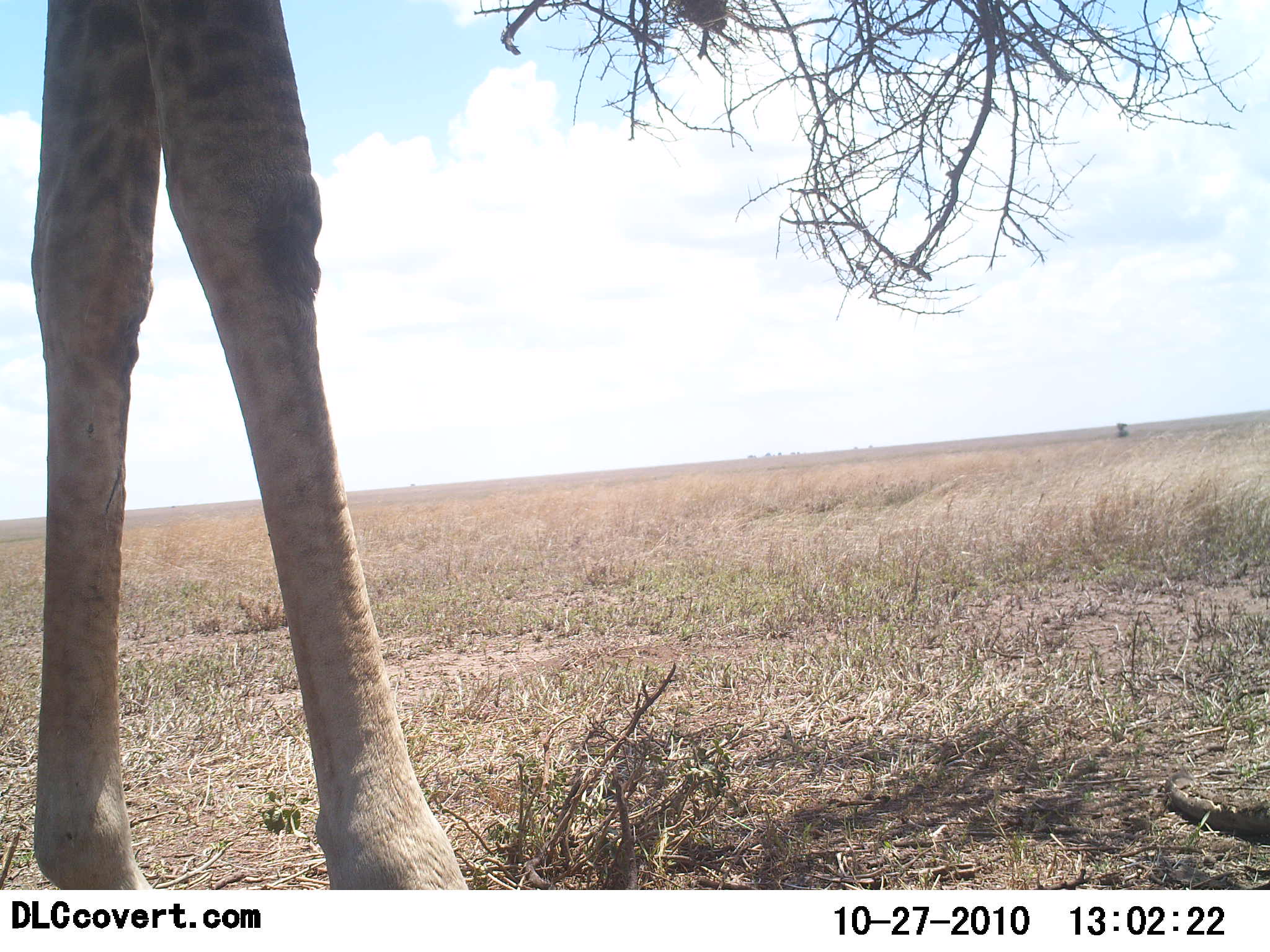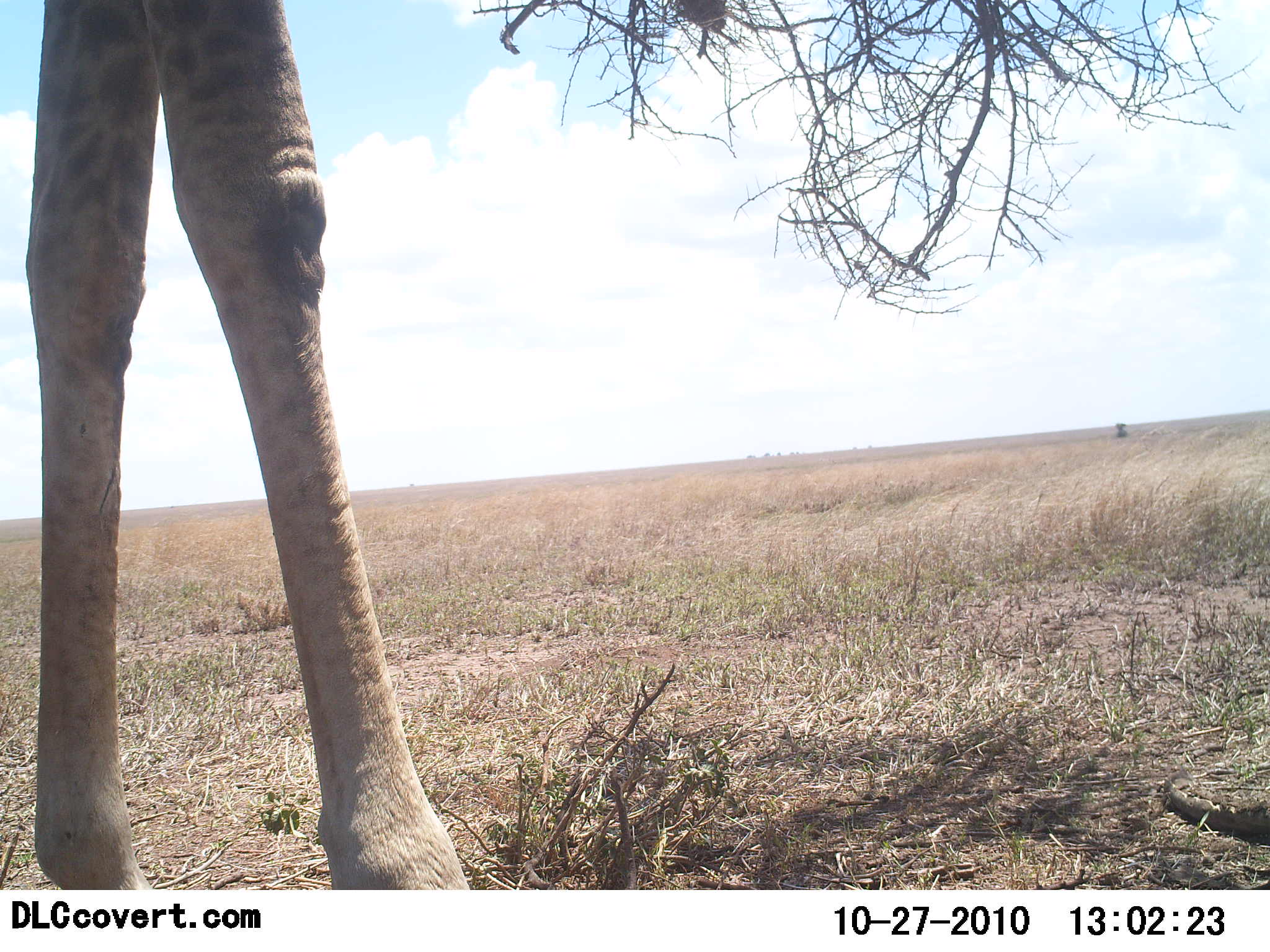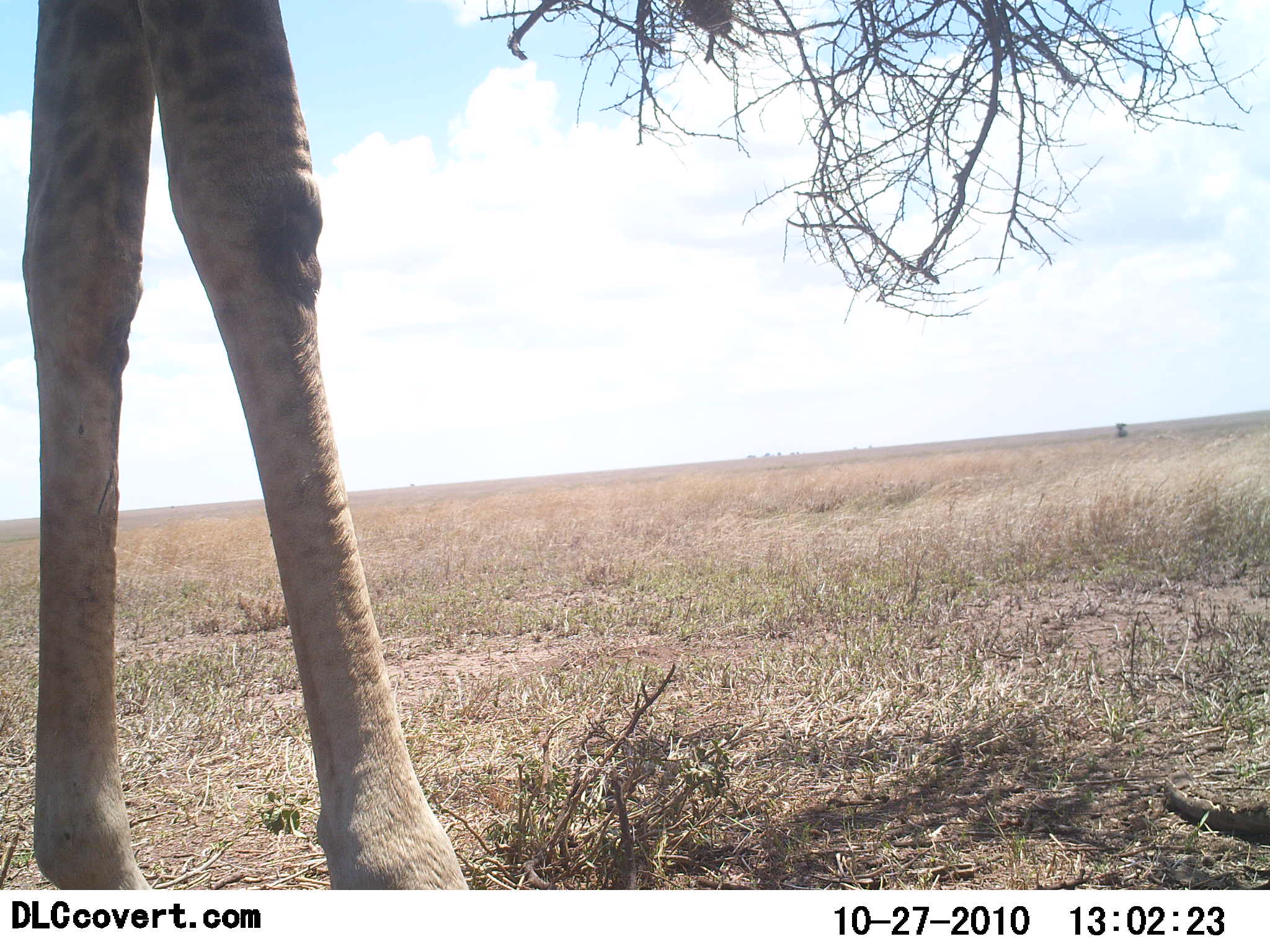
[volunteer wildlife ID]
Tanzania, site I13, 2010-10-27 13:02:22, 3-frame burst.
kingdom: Animalia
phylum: Chordata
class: Mammalia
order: Artiodactyla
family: Giraffidae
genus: Giraffa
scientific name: Giraffa camelopardalis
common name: giraffe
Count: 1.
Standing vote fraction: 76%.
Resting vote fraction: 0%.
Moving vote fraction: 0%.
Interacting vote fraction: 0%.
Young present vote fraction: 0%.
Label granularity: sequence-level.